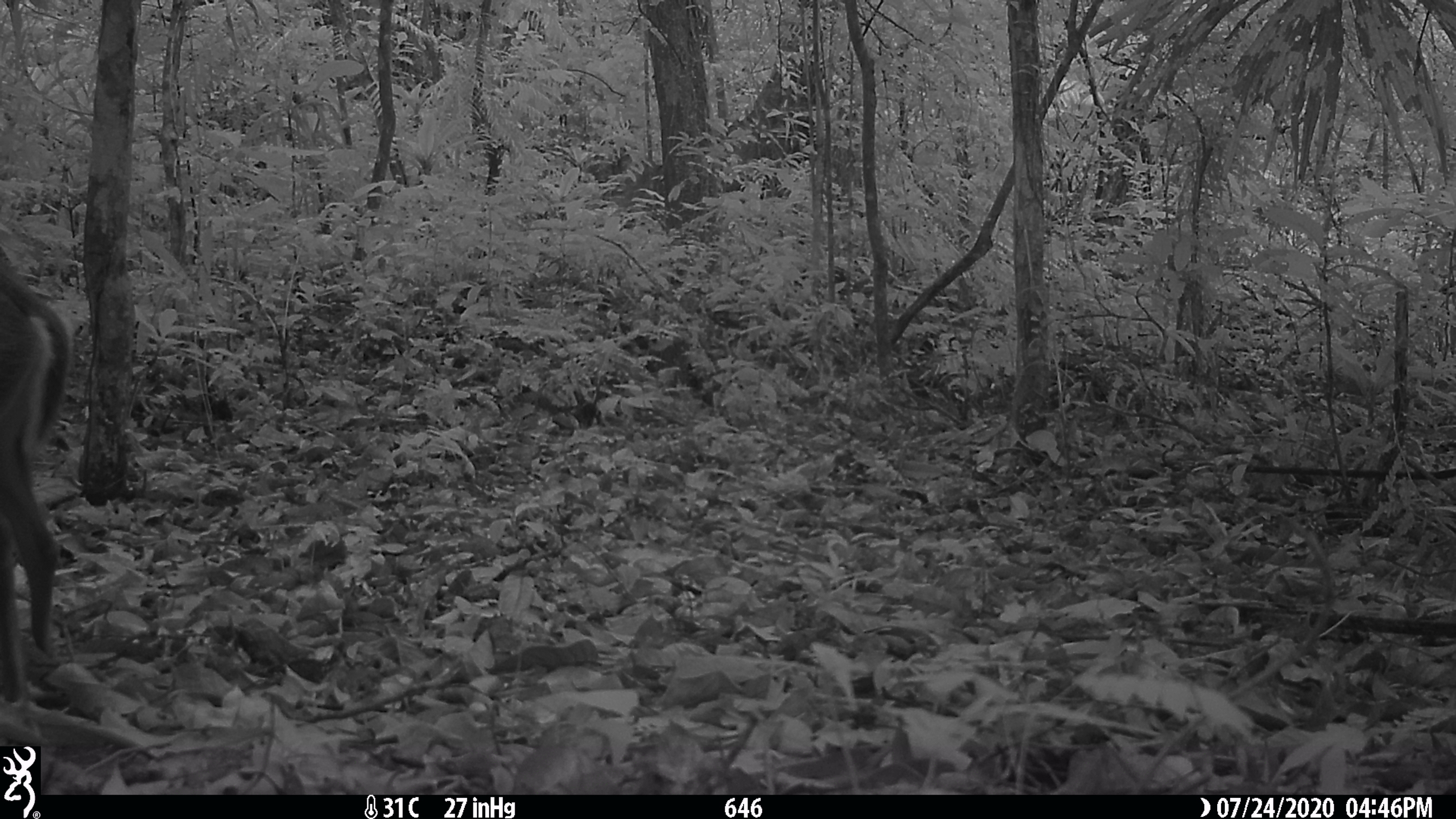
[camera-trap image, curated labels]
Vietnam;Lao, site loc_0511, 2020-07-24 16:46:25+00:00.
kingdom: Animalia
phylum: Chordata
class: Mammalia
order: Artiodactyla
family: Cervidae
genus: Muntiacus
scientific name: Muntiacus rooseveltorum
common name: roosevelt's muntjac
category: roosevelts muntjac group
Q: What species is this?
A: Roosevelts muntjac group (roosevelt's muntjac) (Muntiacus rooseveltorum).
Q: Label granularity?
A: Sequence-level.